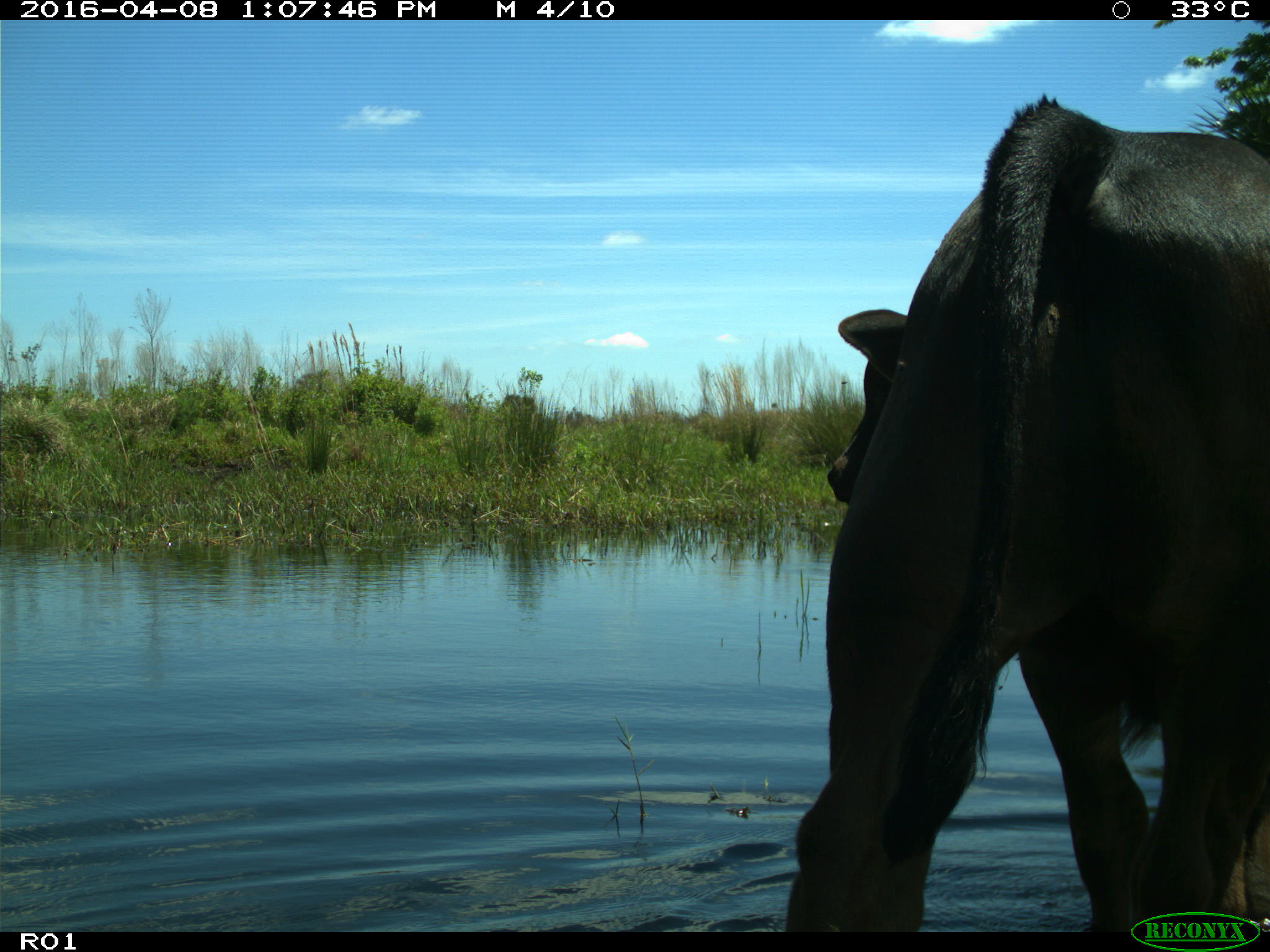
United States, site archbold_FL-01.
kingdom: Animalia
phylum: Chordata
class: Mammalia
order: Artiodactyla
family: Bovidae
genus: Bos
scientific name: Bos taurus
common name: domestic cow